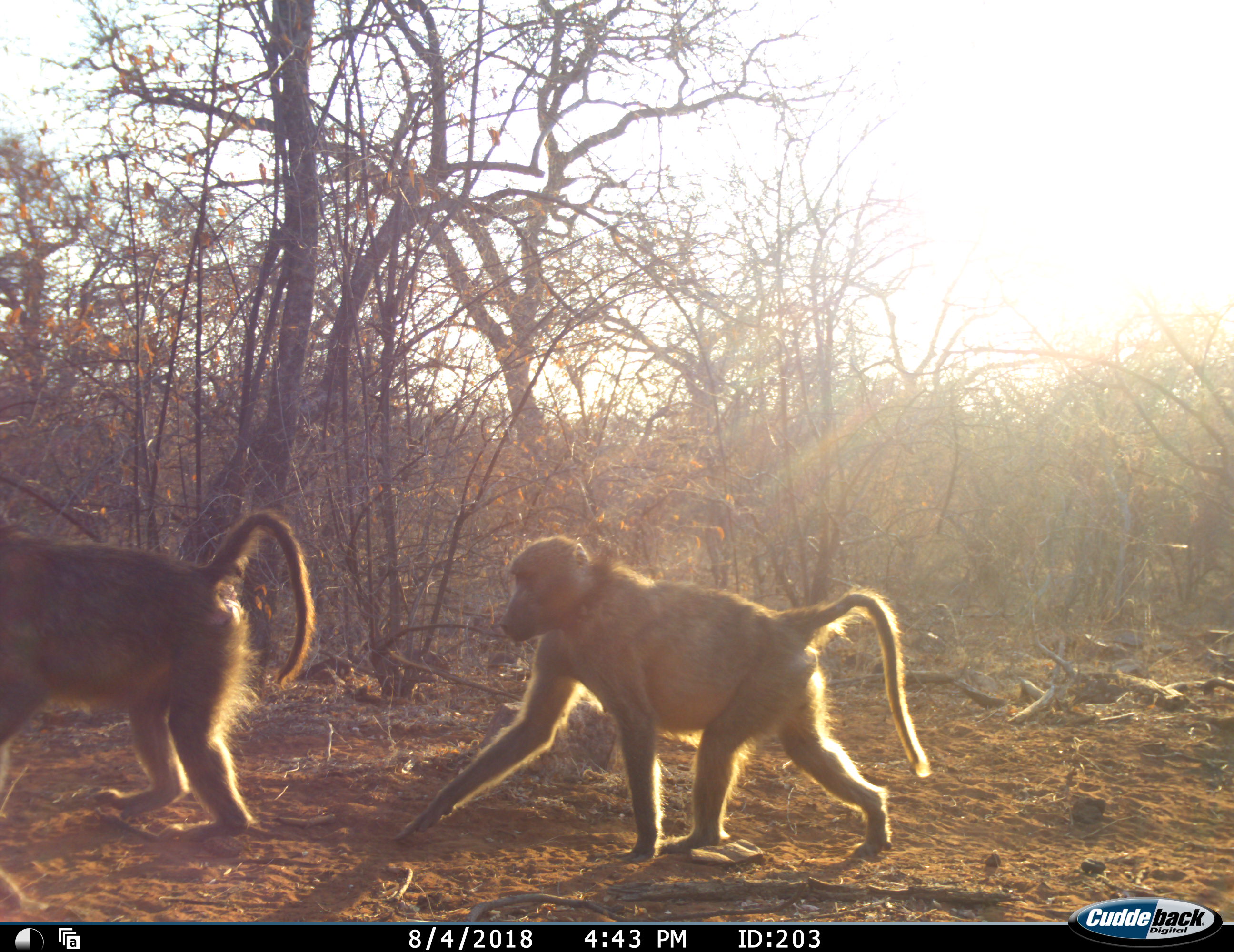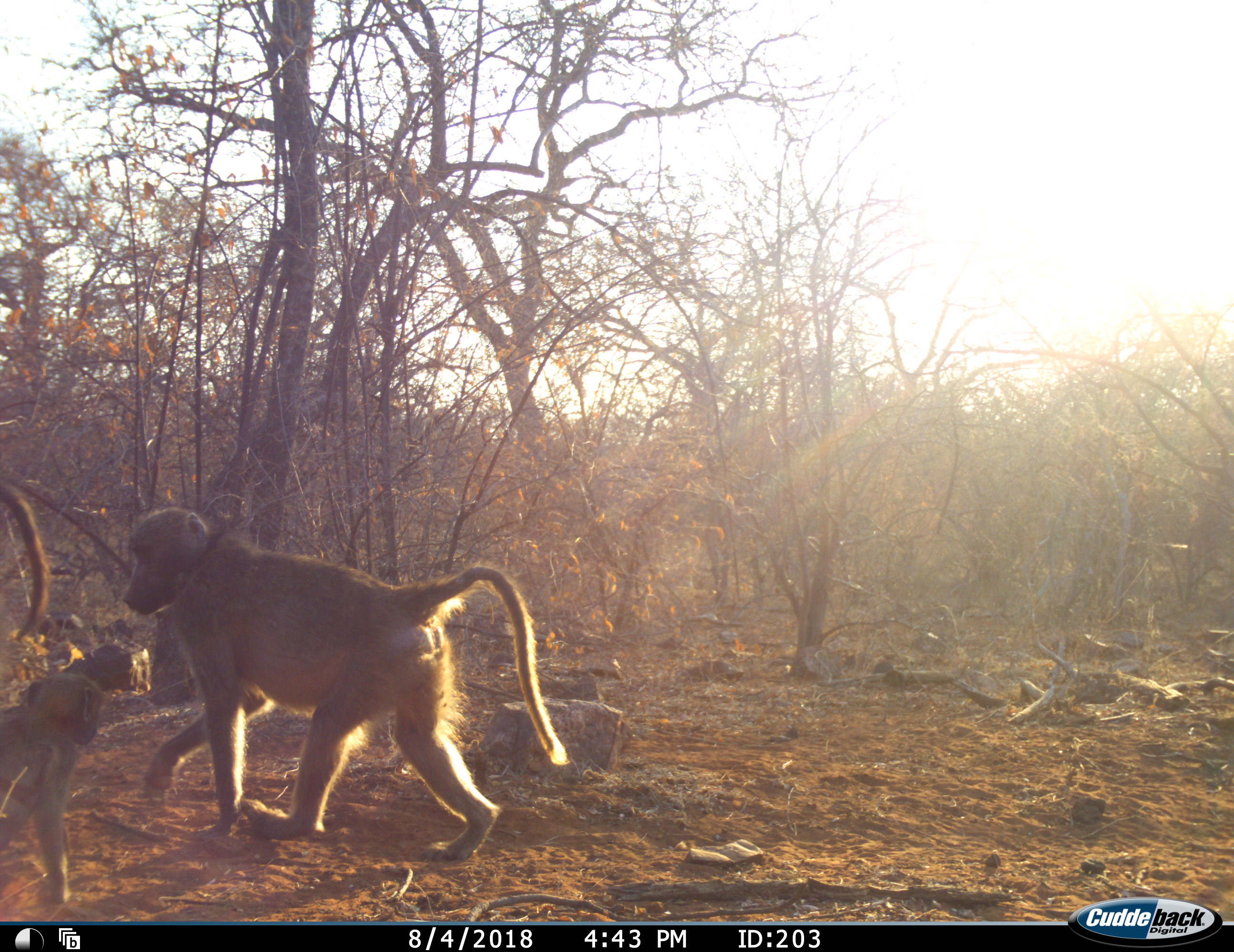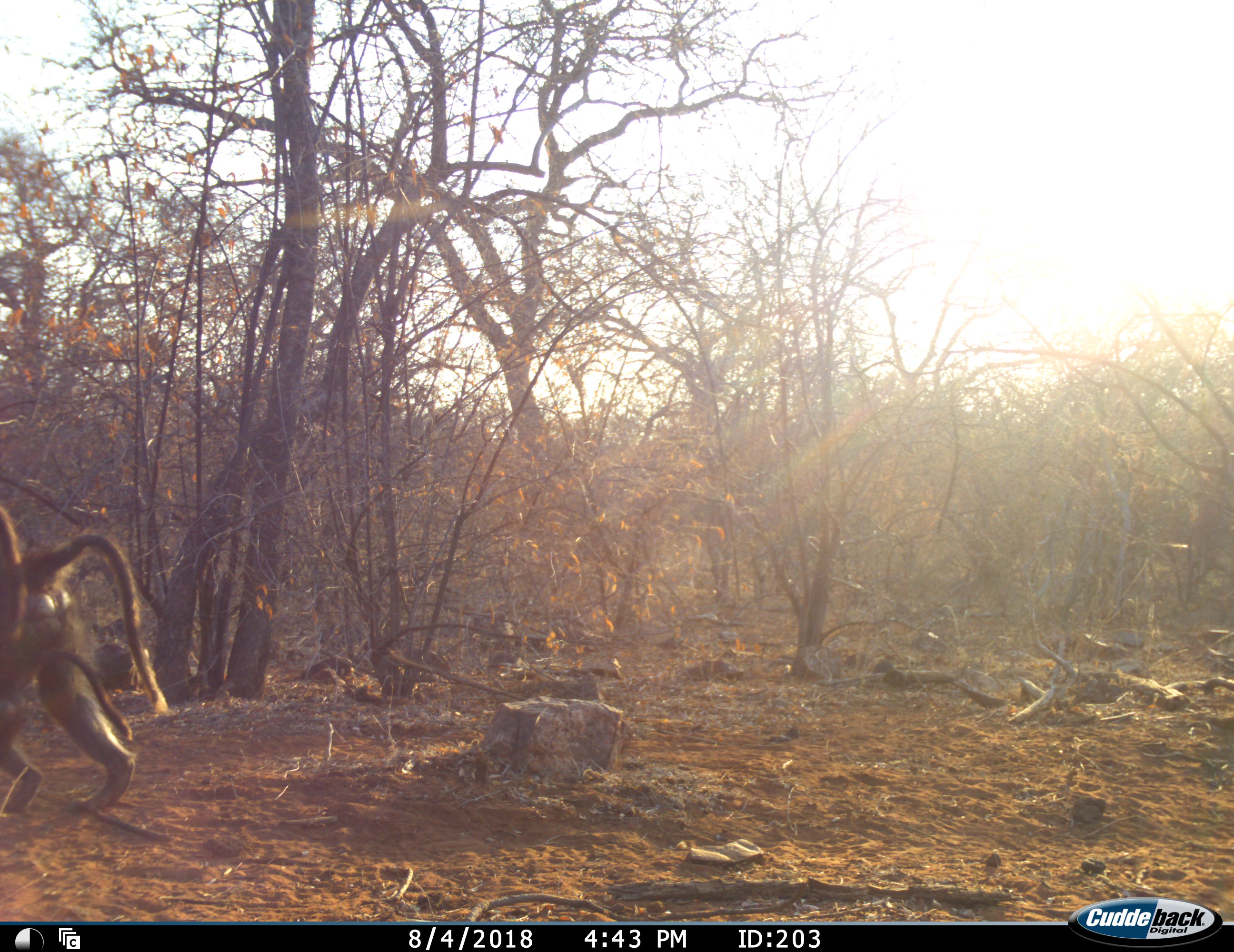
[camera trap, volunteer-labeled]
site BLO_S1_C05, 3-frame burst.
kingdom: Animalia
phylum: Chordata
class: Mammalia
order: Primates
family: Cercopithecidae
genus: Papio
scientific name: Papio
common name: baboon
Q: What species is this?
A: Baboon (Papio).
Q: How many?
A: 3.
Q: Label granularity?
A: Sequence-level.